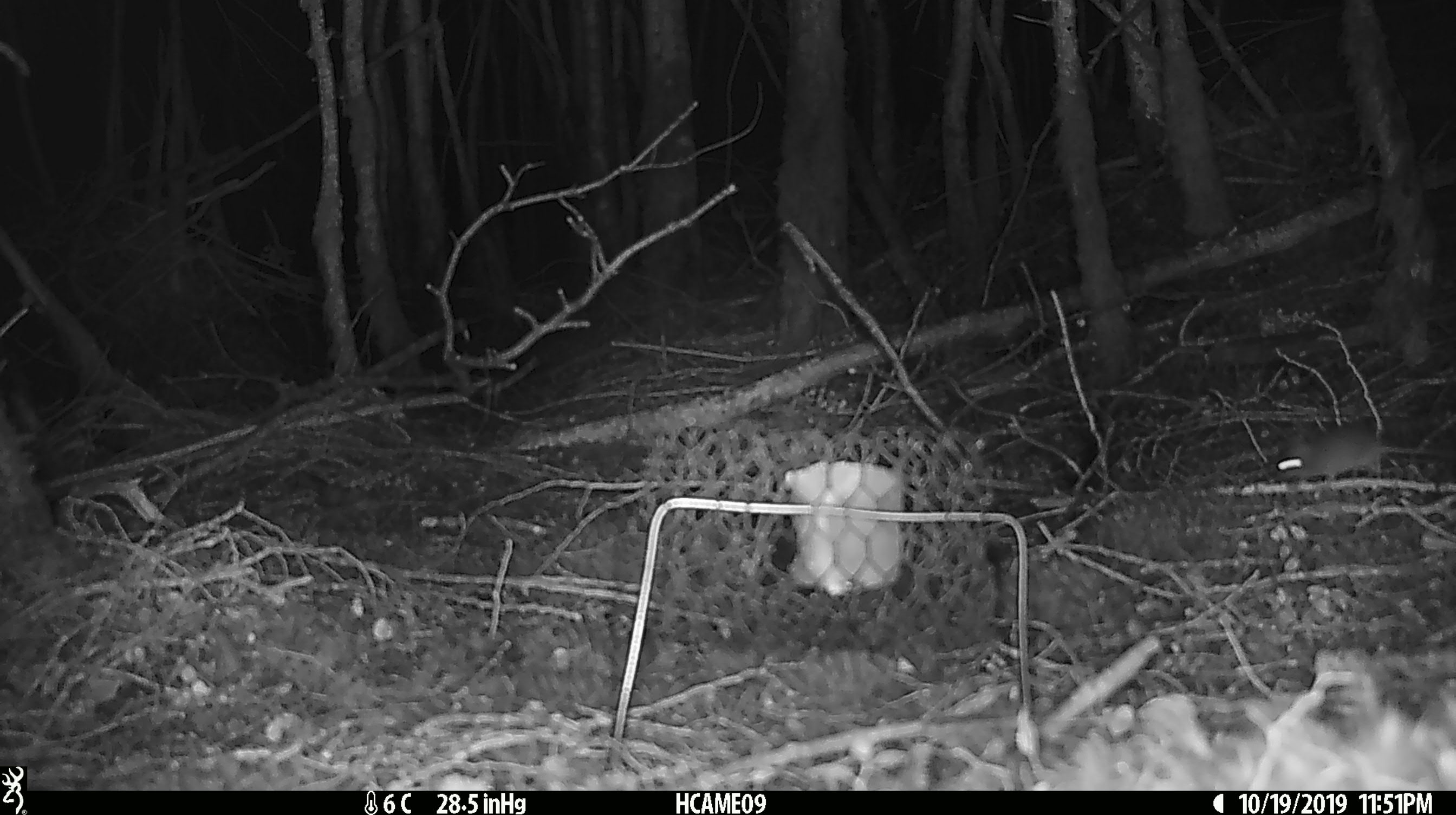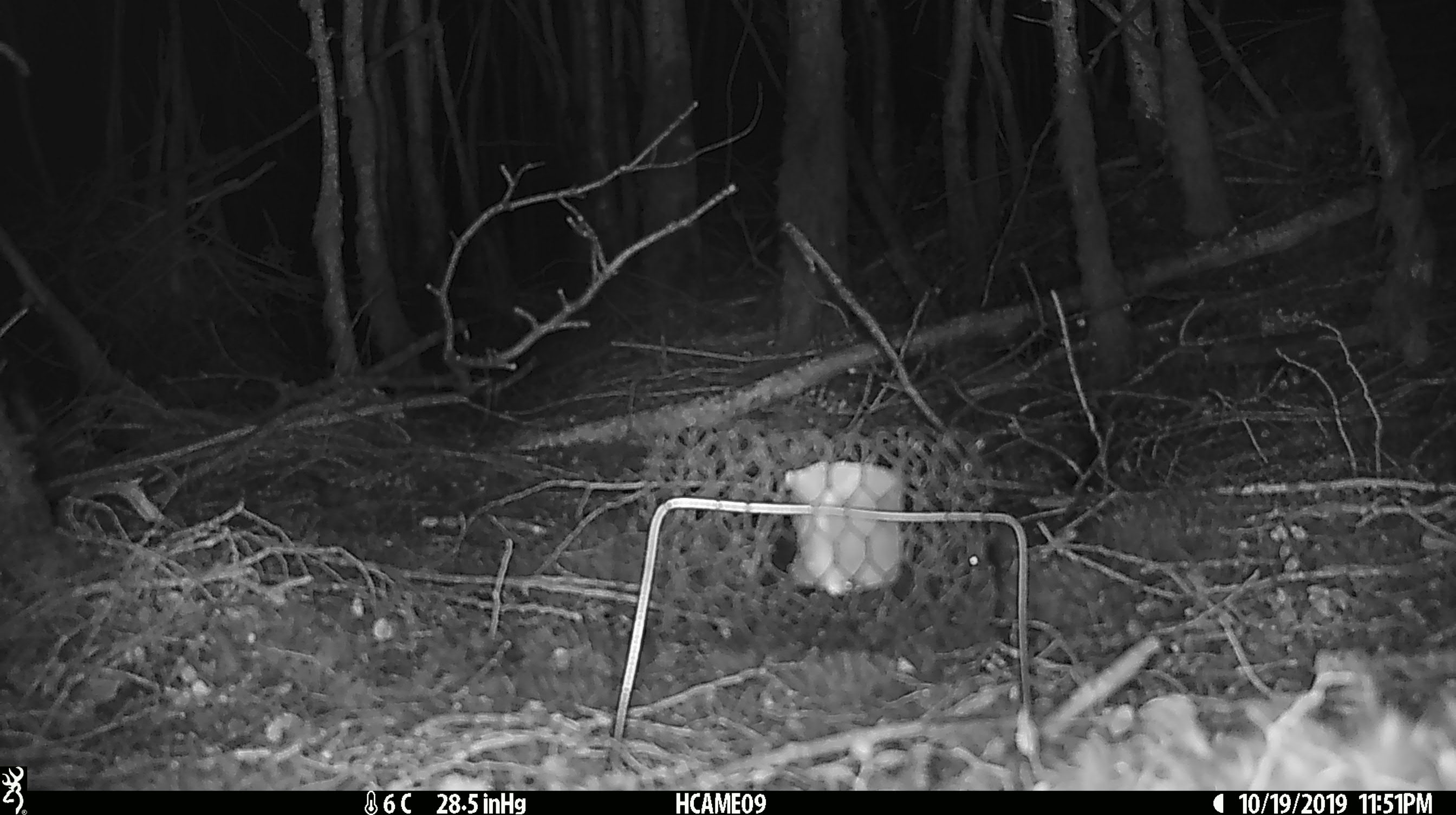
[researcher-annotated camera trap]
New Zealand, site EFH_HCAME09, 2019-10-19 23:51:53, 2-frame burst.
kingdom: Animalia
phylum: Chordata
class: Mammalia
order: Rodentia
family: Muridae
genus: Mus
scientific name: Mus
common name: mouse